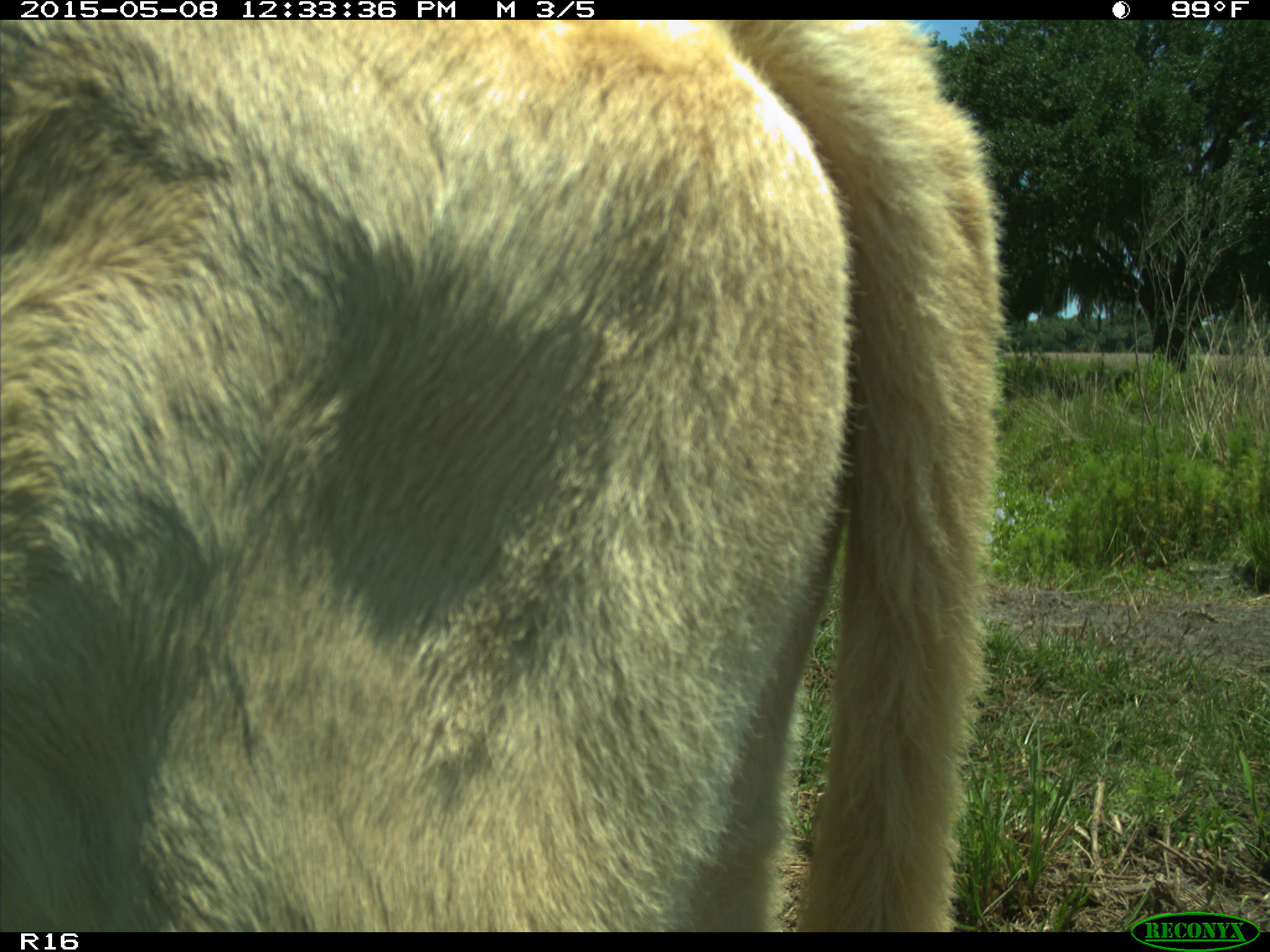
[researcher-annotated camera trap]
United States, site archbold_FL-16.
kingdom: Animalia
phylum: Chordata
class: Mammalia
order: Artiodactyla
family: Bovidae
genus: Bos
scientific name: Bos taurus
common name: domestic cow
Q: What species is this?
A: Bos taurus (domestic cow).